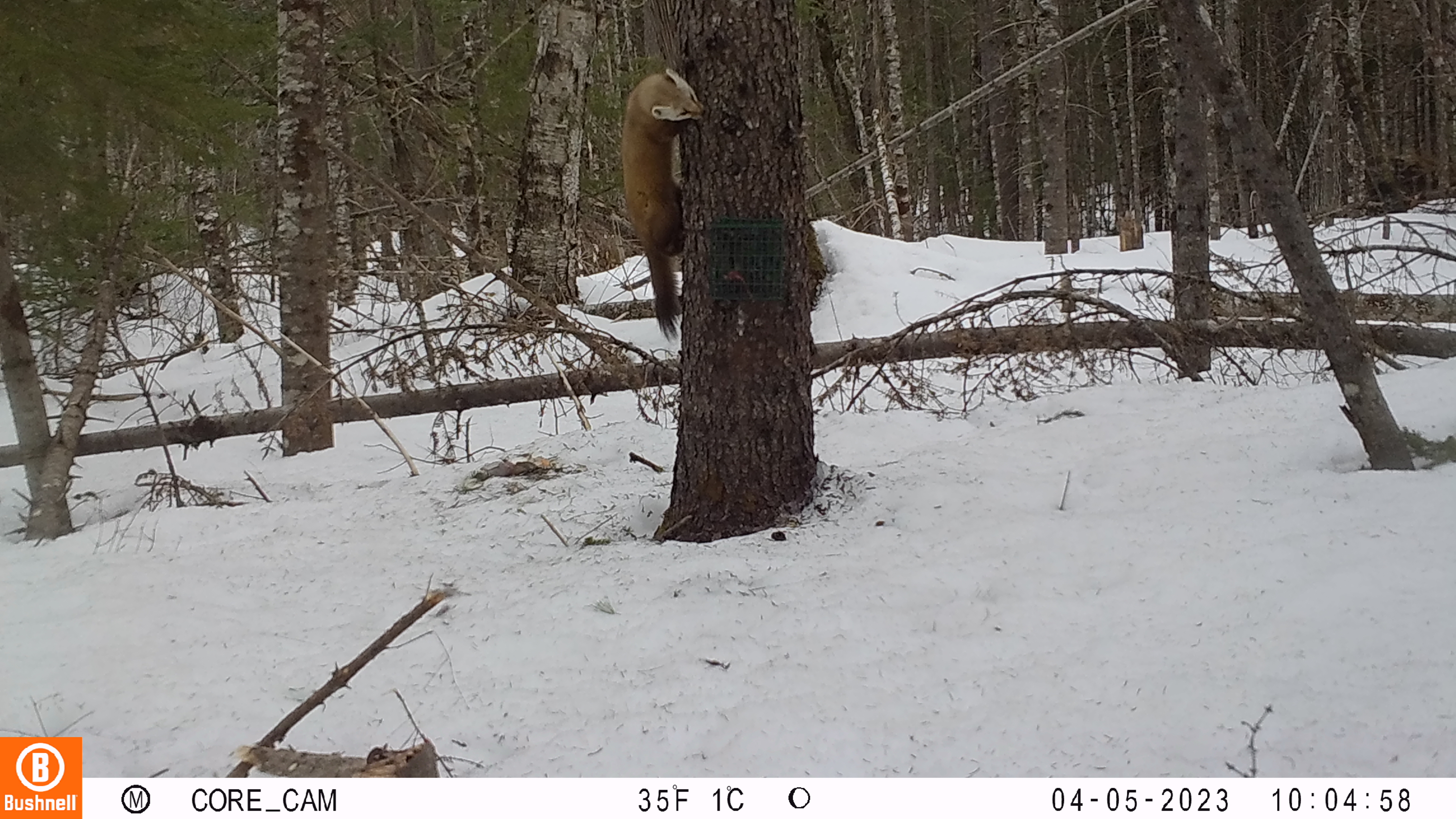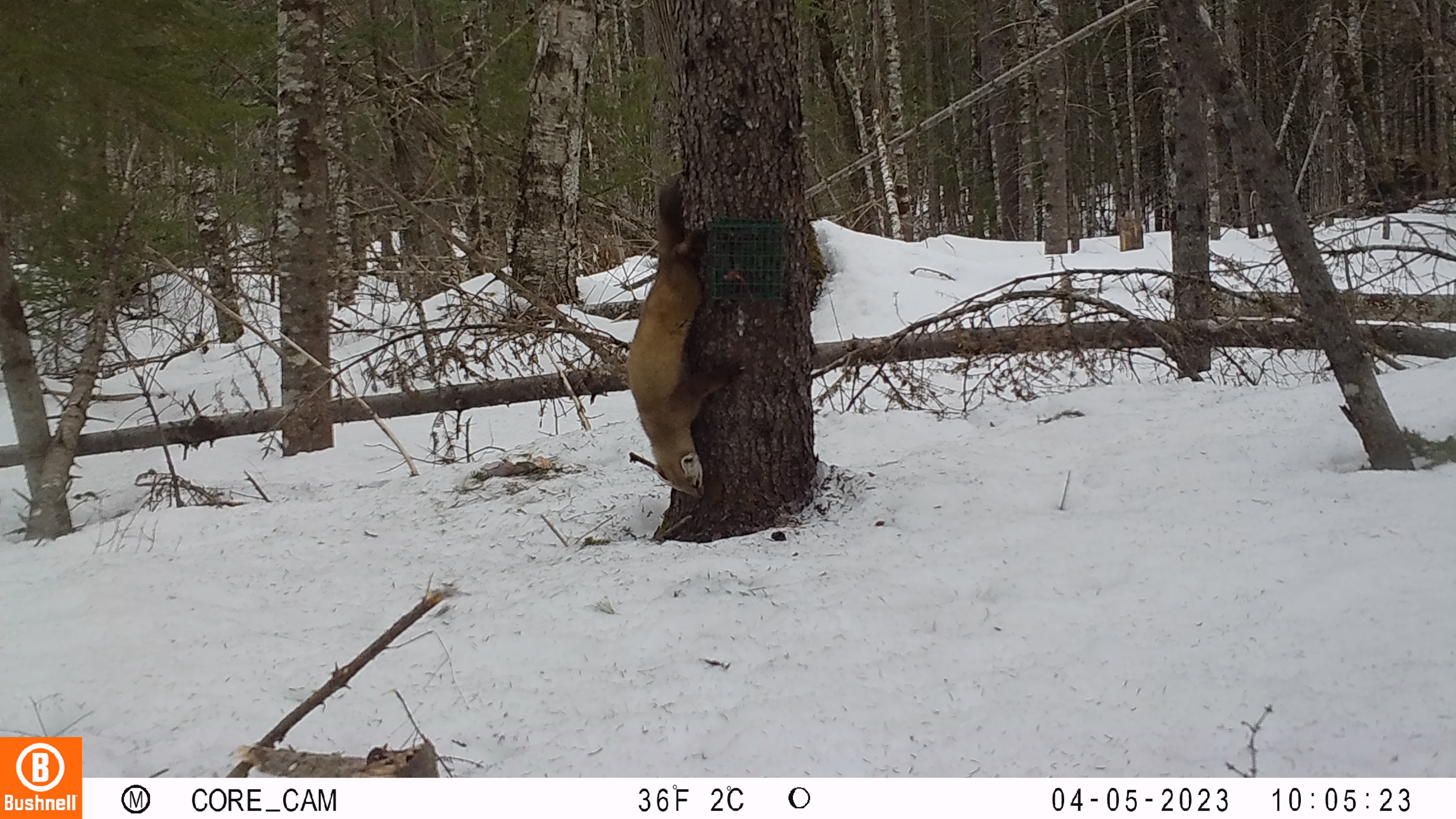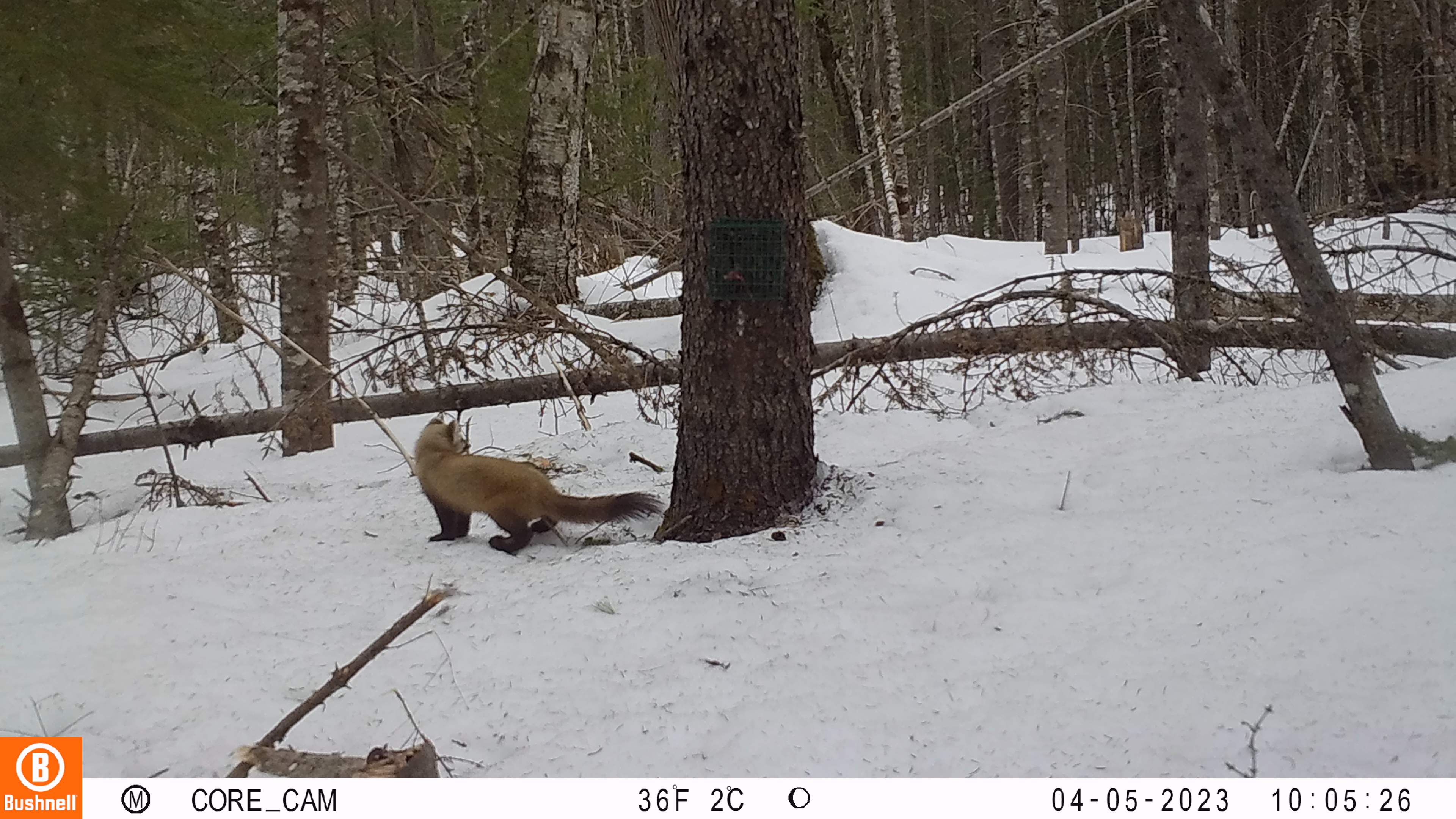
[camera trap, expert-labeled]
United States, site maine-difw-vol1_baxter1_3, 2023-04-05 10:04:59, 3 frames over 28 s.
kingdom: Animalia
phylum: Chordata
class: Mammalia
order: Carnivora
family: Mustelidae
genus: Martes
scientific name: Martes americana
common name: american marten